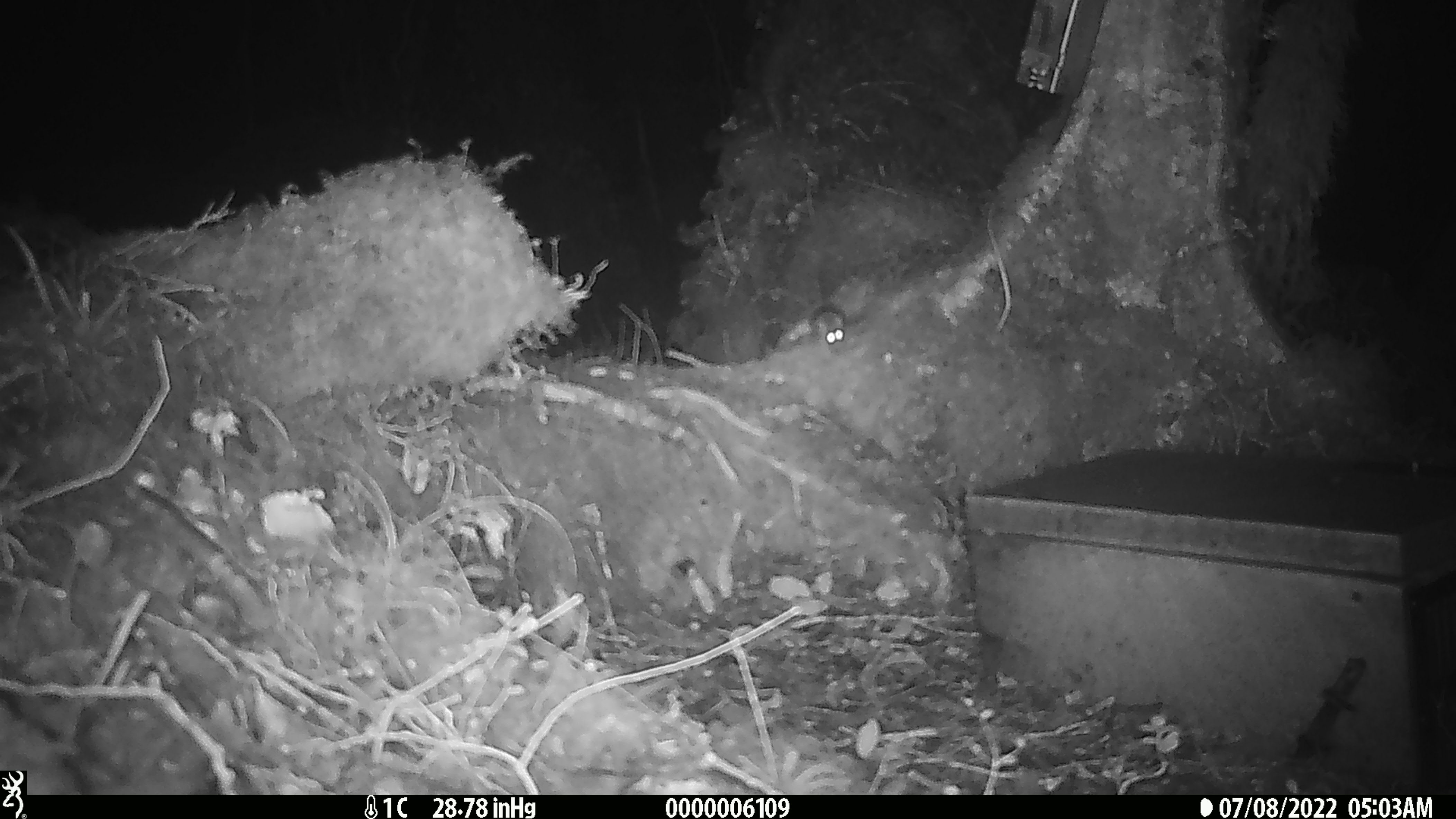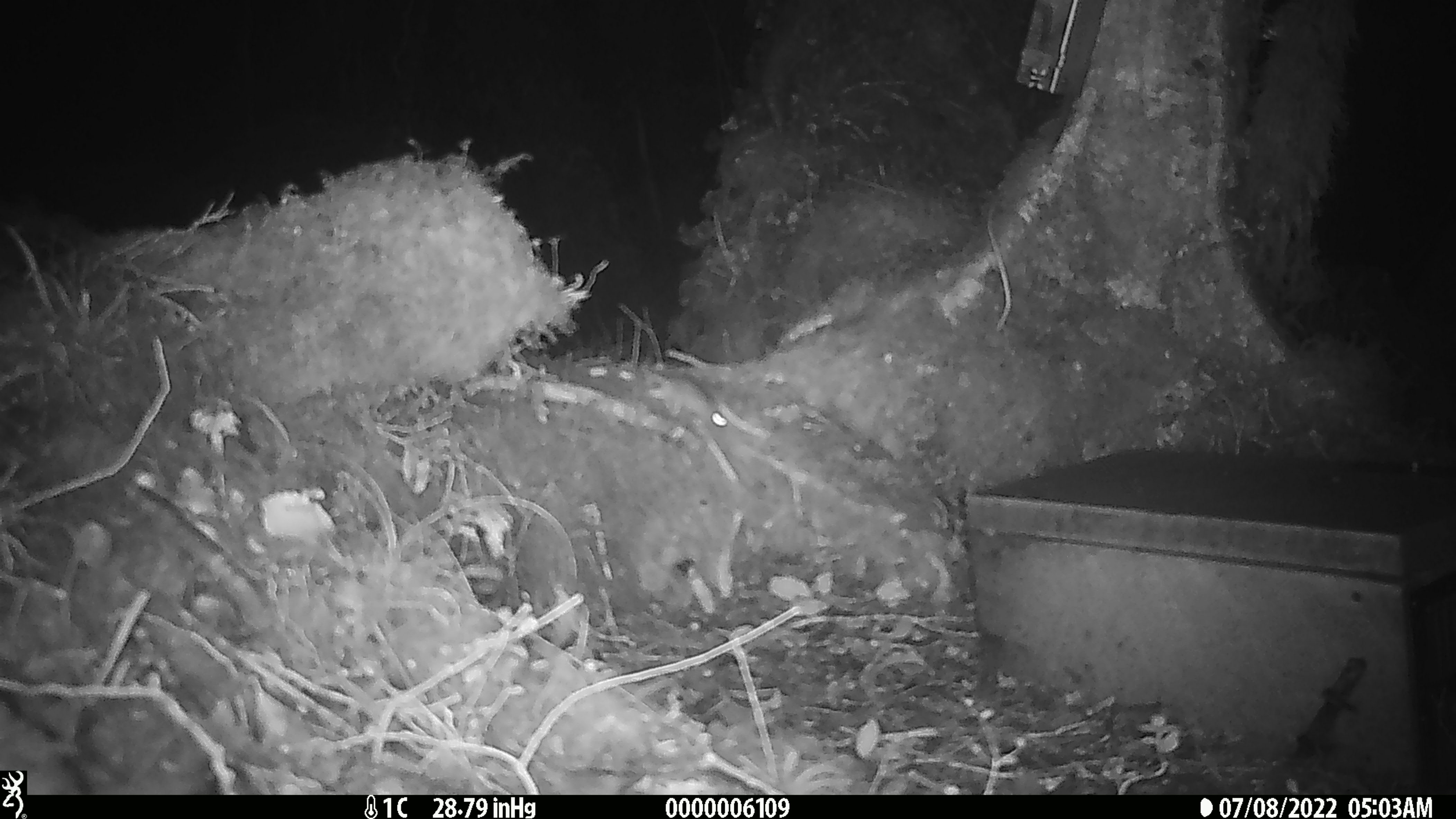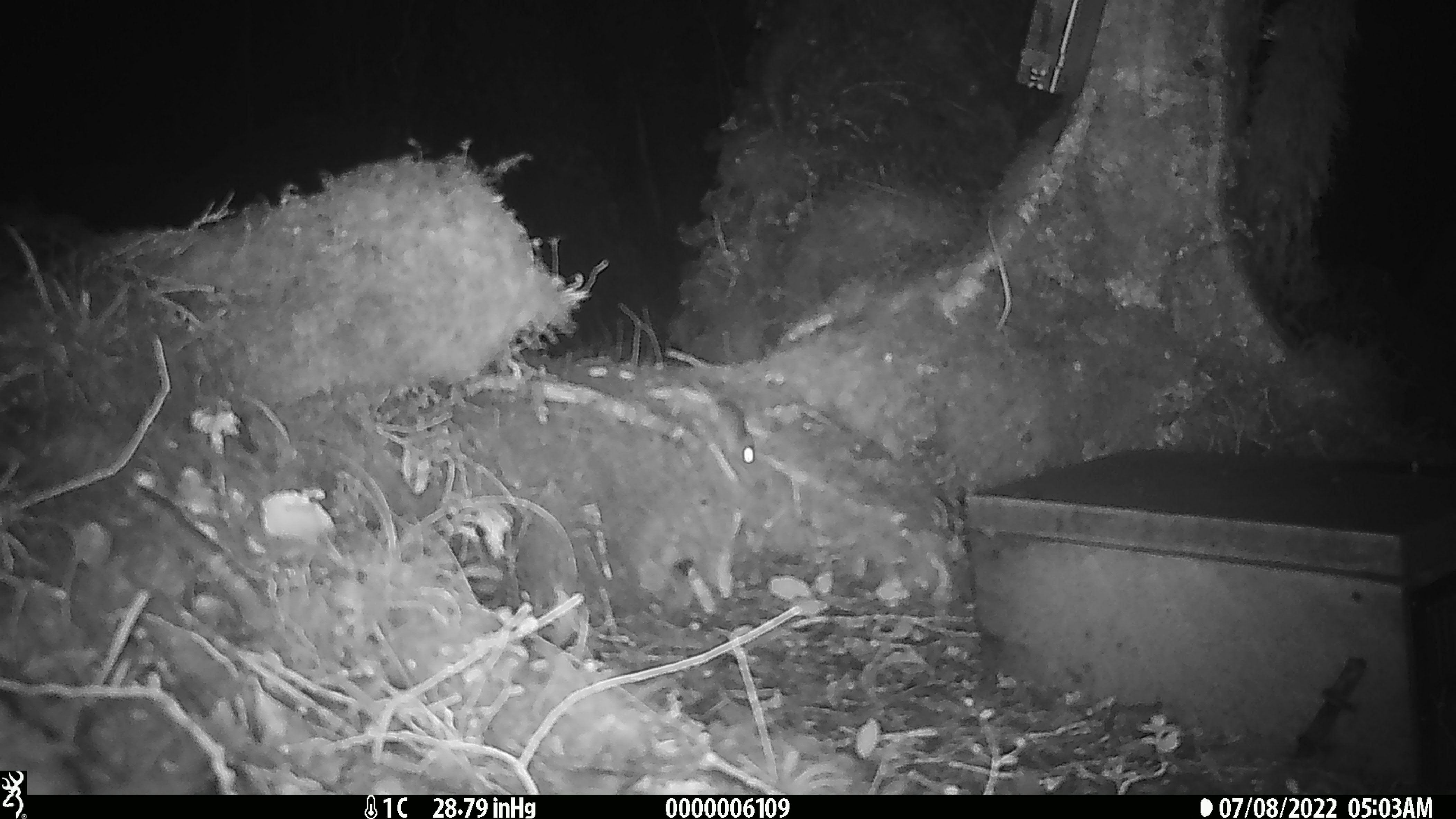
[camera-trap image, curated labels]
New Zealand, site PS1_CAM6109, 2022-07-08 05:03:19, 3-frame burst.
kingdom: Animalia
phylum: Chordata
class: Mammalia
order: Rodentia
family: Muridae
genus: Mus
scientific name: Mus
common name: mouse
Mouse (Mus).